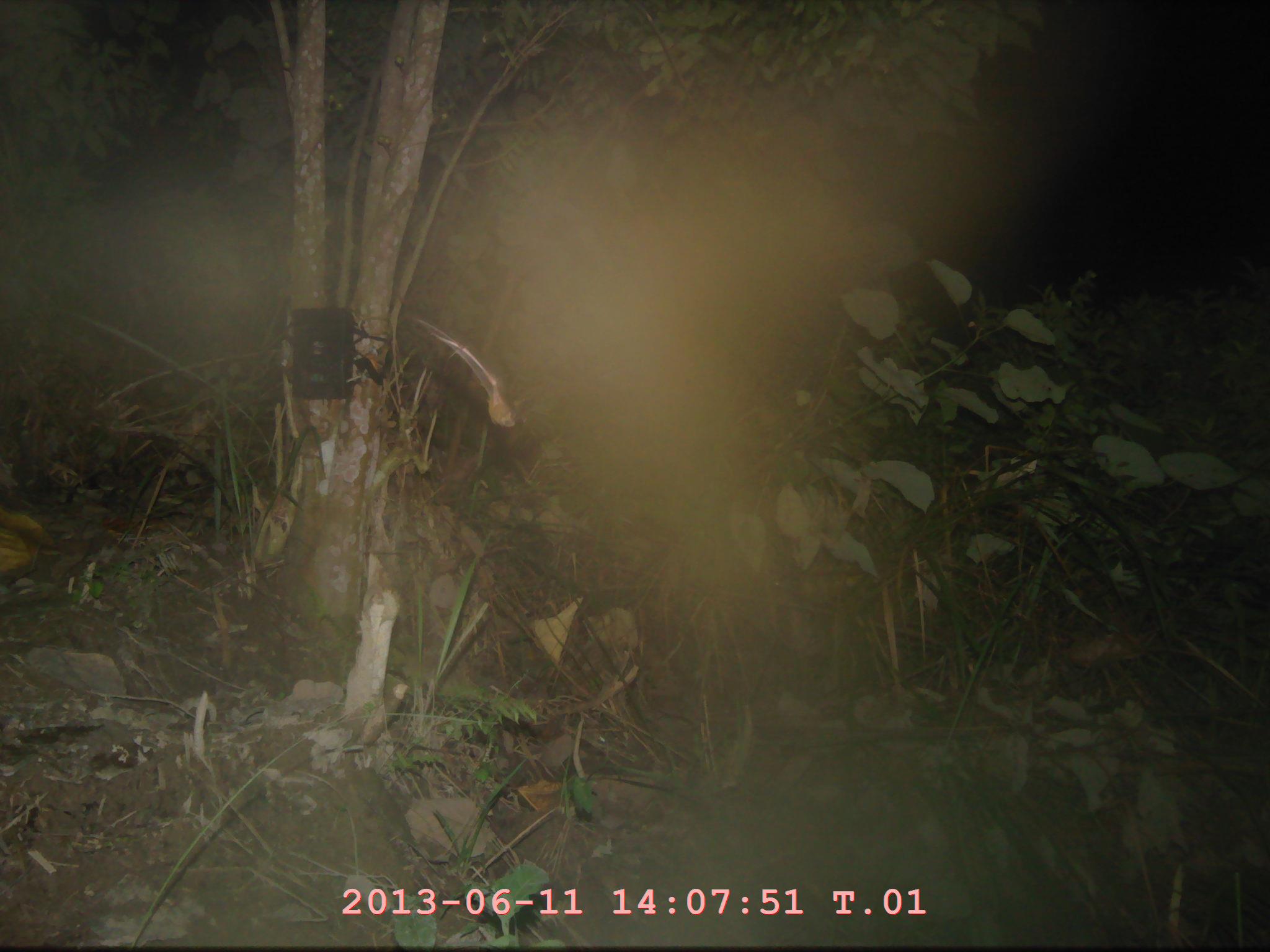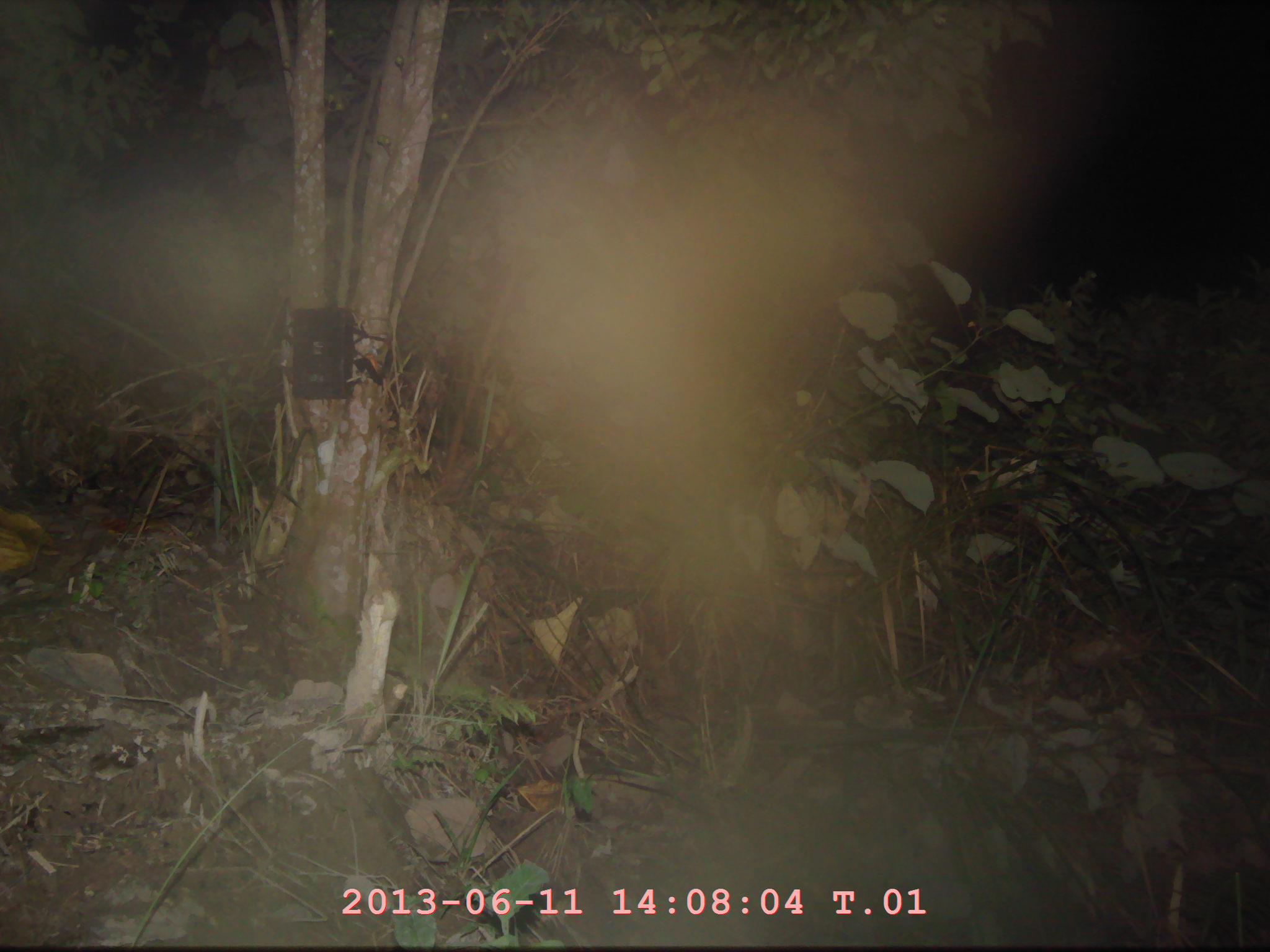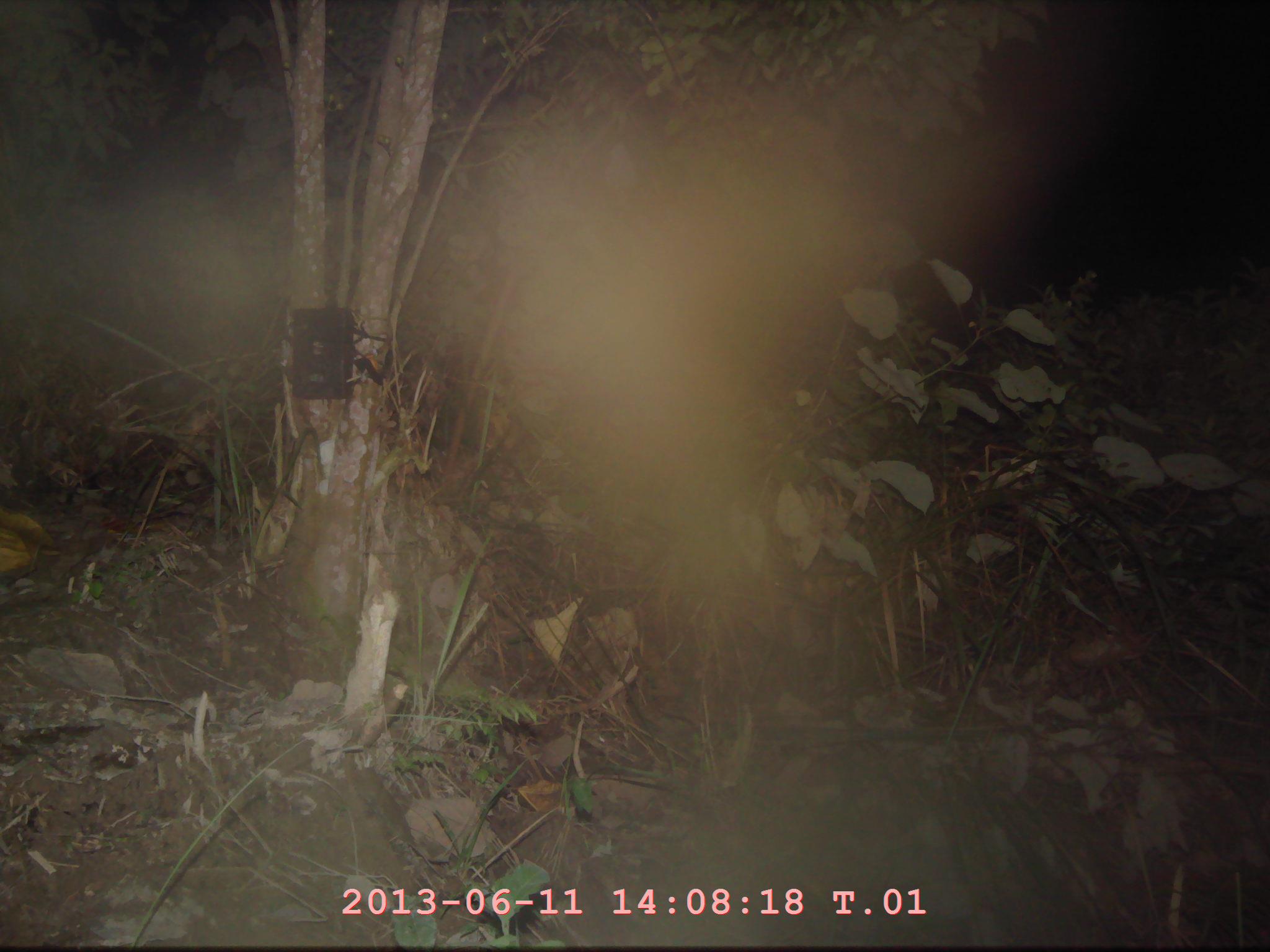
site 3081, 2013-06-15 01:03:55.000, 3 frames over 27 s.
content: unidentified animal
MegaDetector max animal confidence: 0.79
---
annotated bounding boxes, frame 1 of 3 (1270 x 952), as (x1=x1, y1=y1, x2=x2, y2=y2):
unknown: (x1=413, y1=315, x2=522, y2=430)